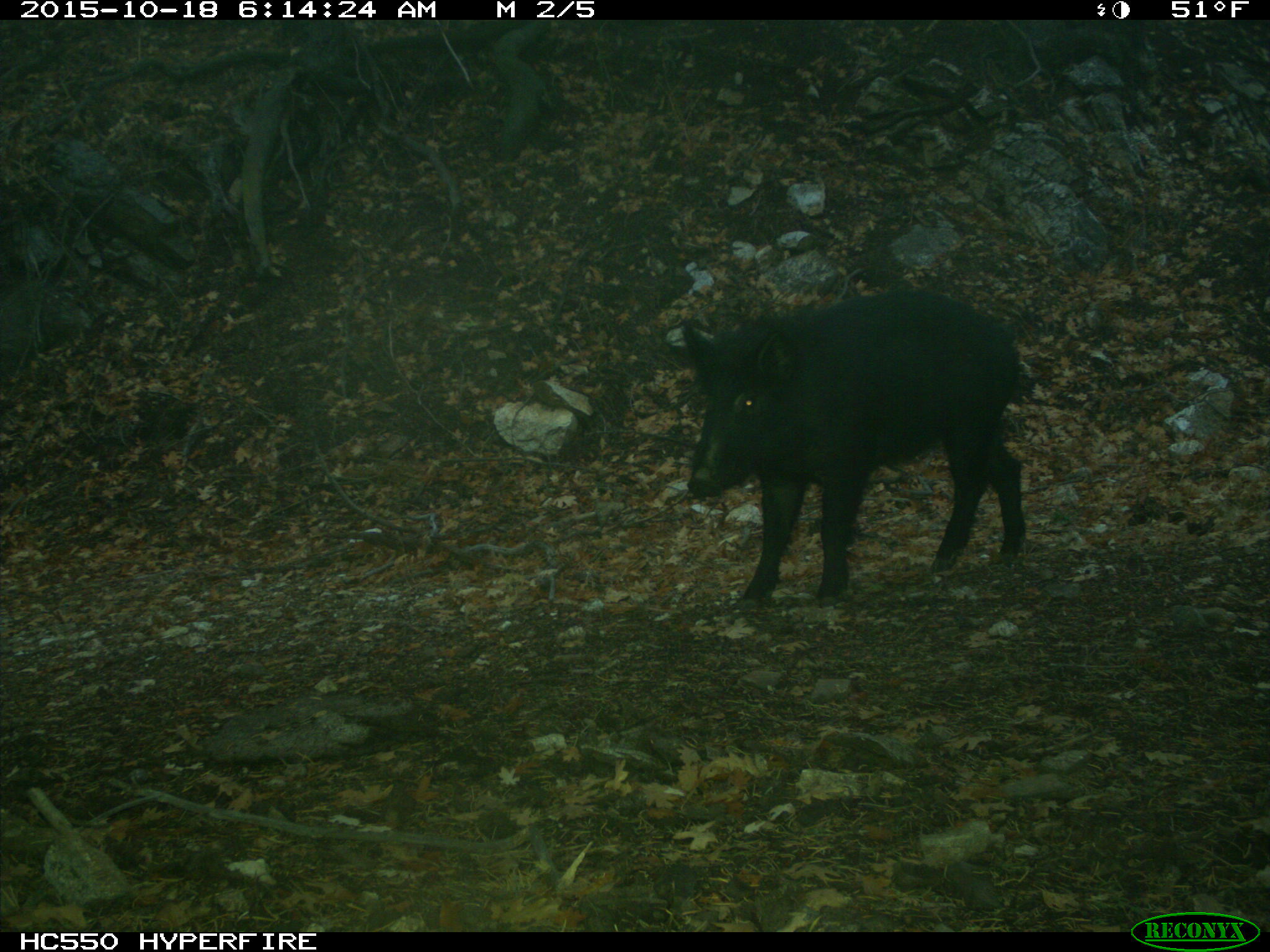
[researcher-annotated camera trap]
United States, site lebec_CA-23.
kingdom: Animalia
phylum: Chordata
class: Mammalia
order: Artiodactyla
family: Suidae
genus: Sus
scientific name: Sus scrofa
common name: wild boar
Sus scrofa (wild boar).